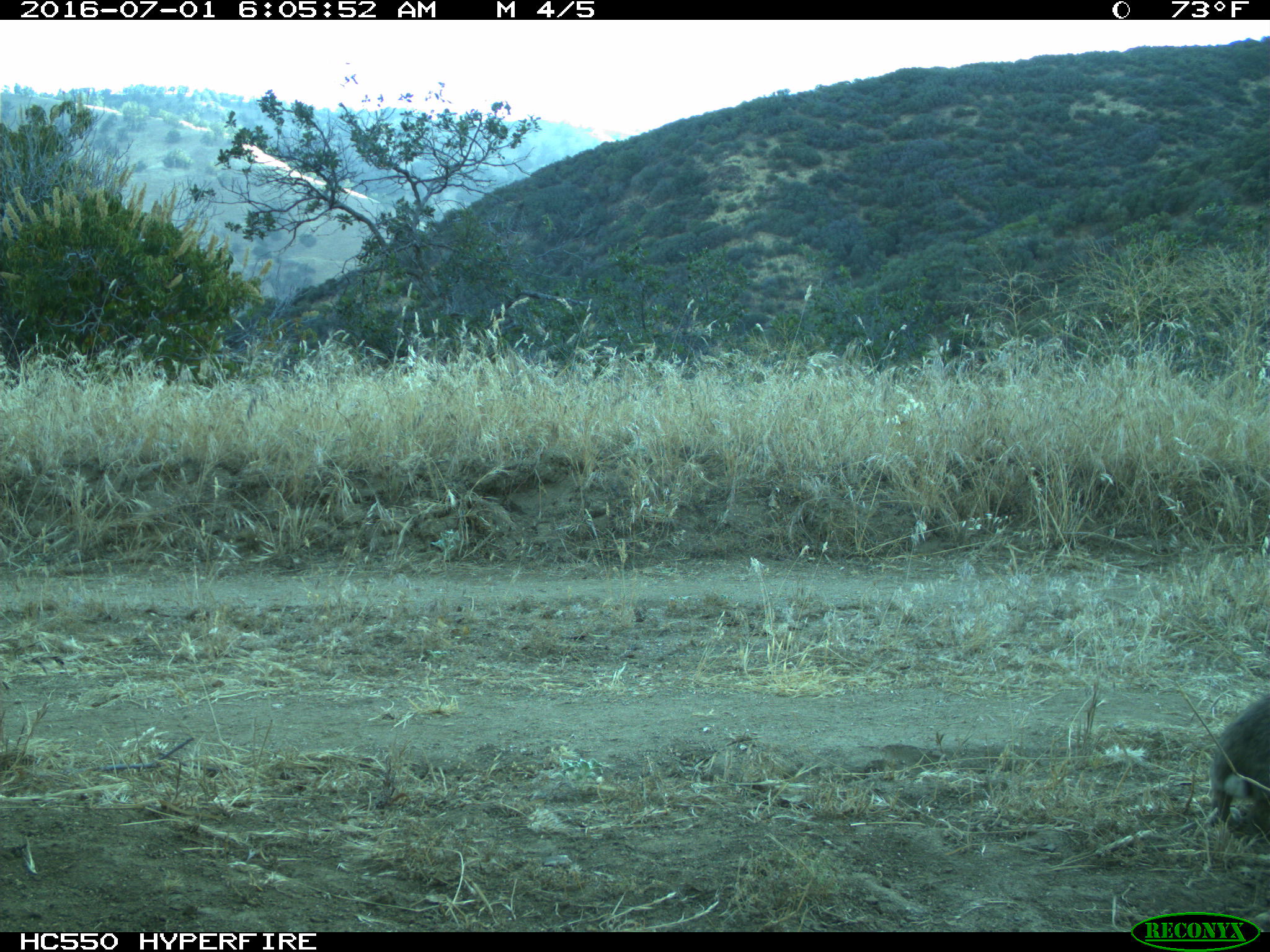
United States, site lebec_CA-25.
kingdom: Animalia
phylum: Chordata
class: Mammalia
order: Lagomorpha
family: Leporidae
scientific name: Leporidae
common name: rabbits and hares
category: unidentified rabbit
Unidentified rabbit (rabbits and hares) (Leporidae).